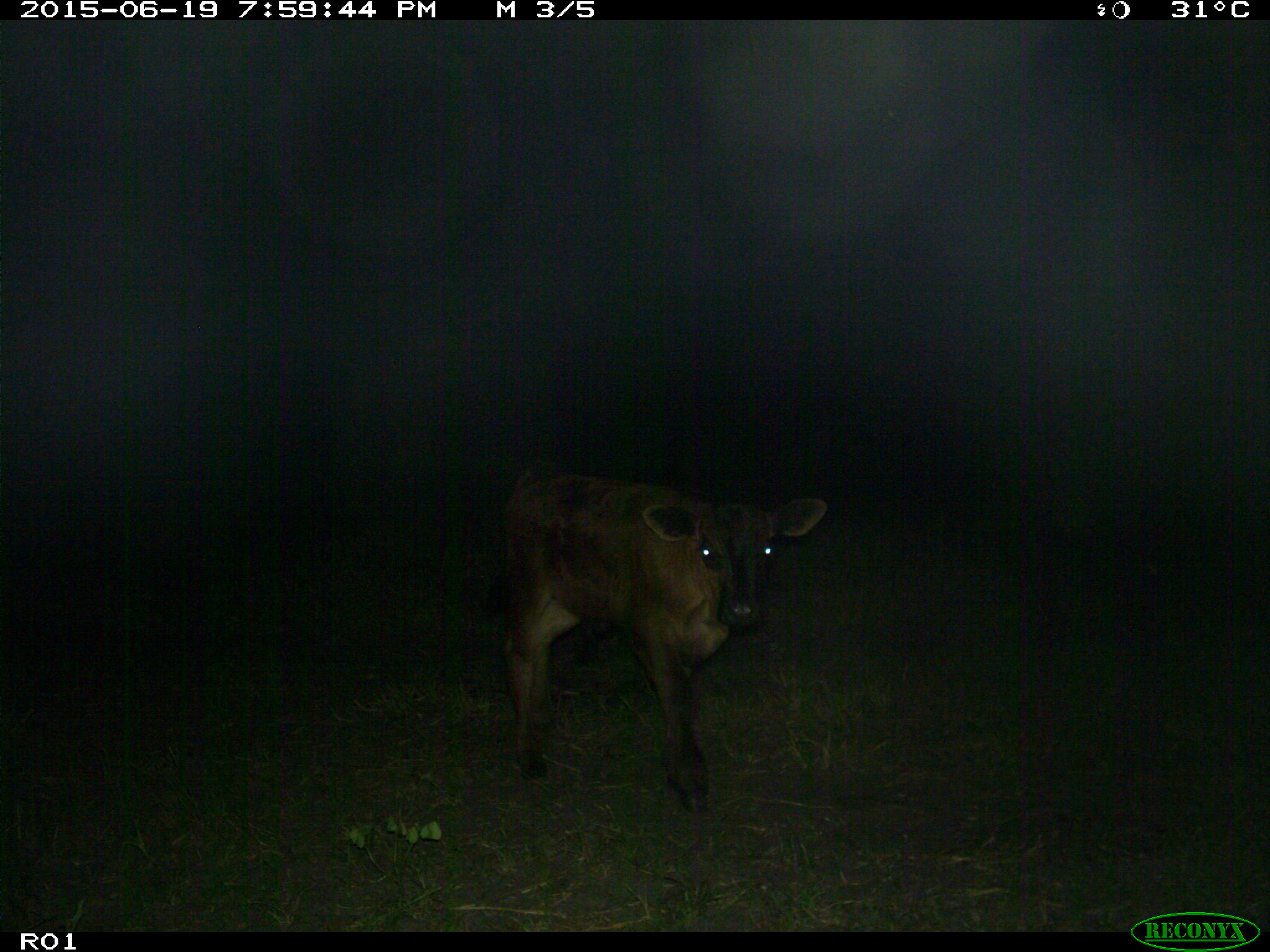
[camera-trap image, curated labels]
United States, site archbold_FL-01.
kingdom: Animalia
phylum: Chordata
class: Mammalia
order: Artiodactyla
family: Bovidae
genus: Bos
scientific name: Bos taurus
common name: domestic cow